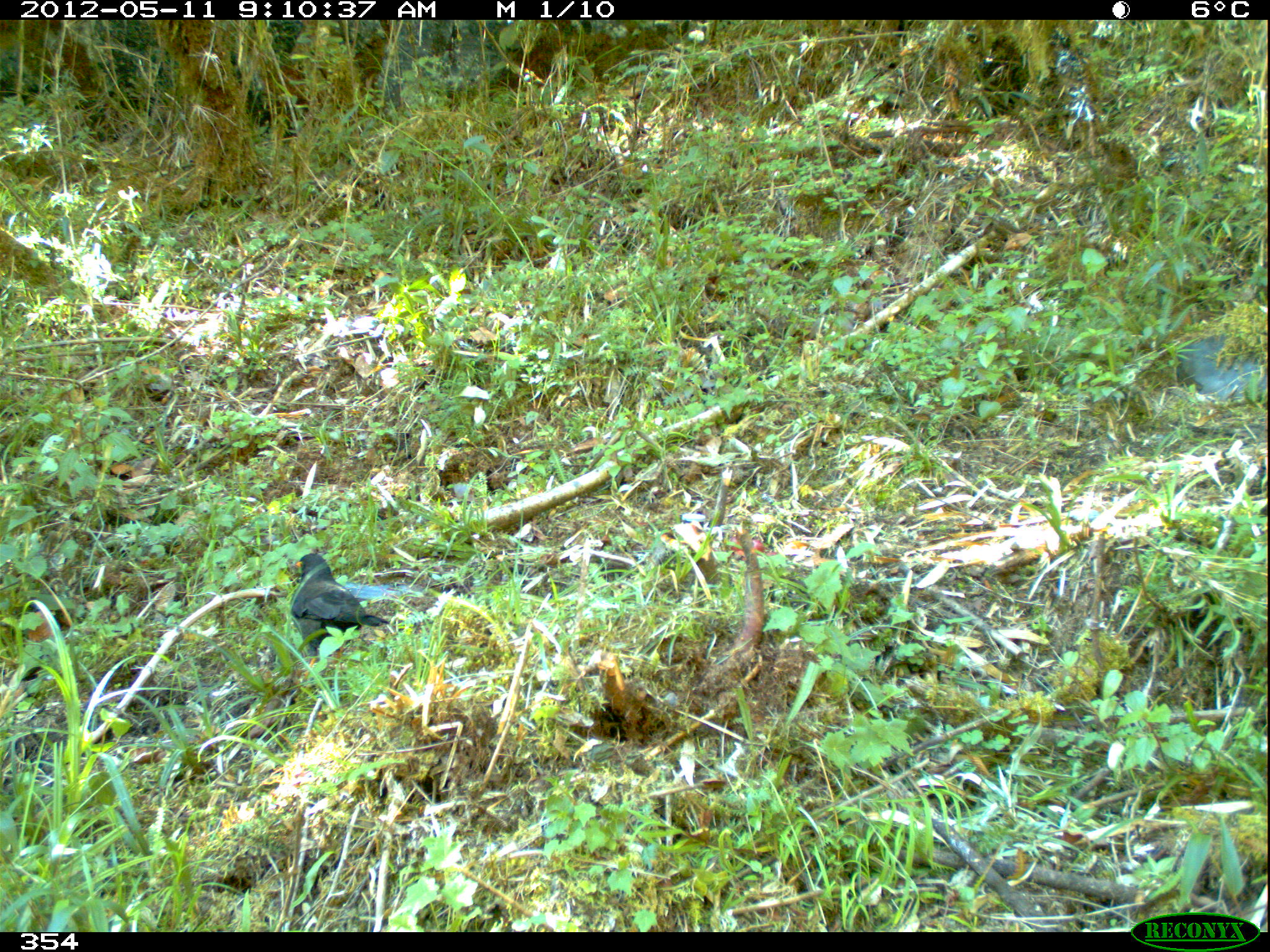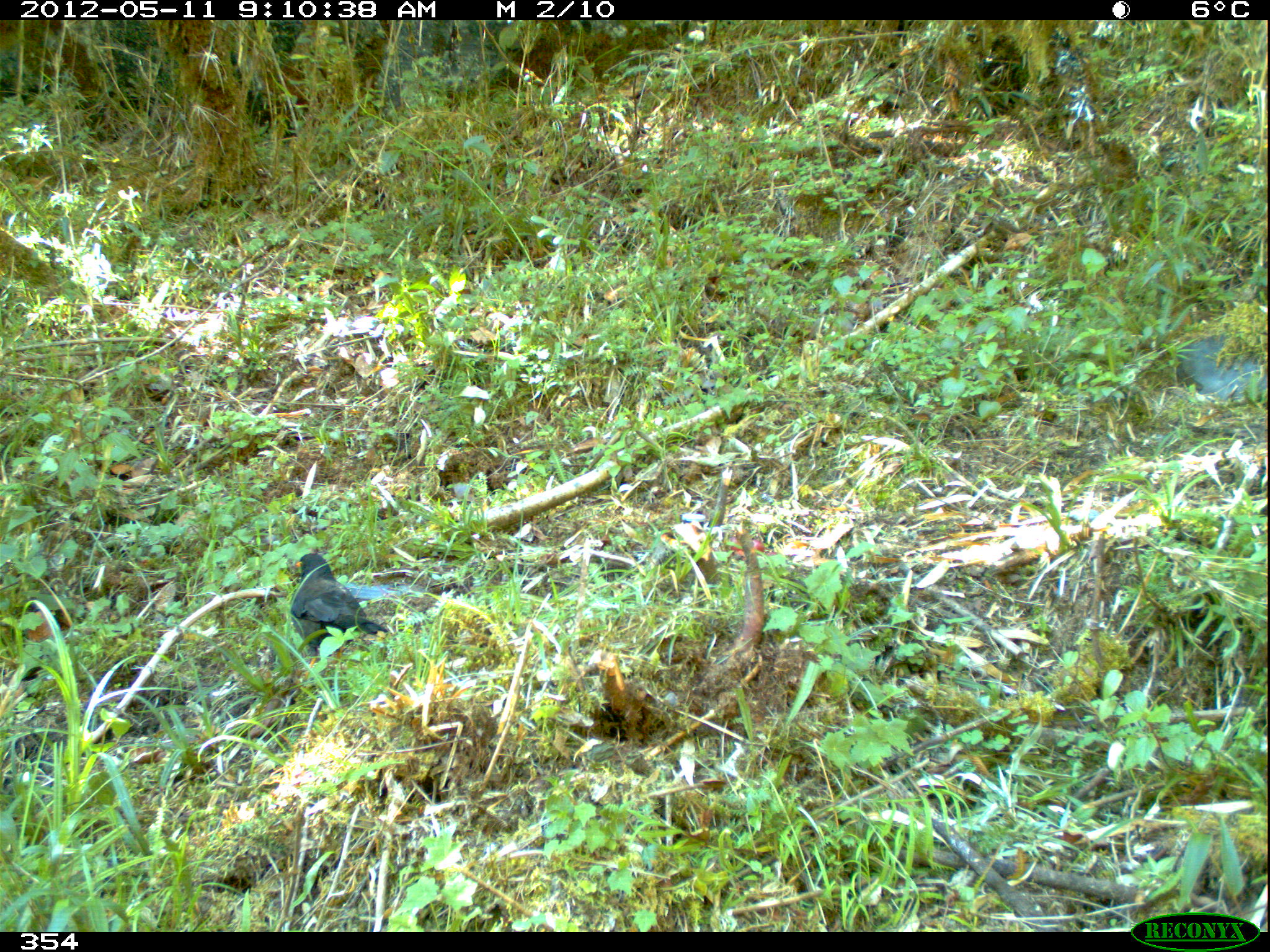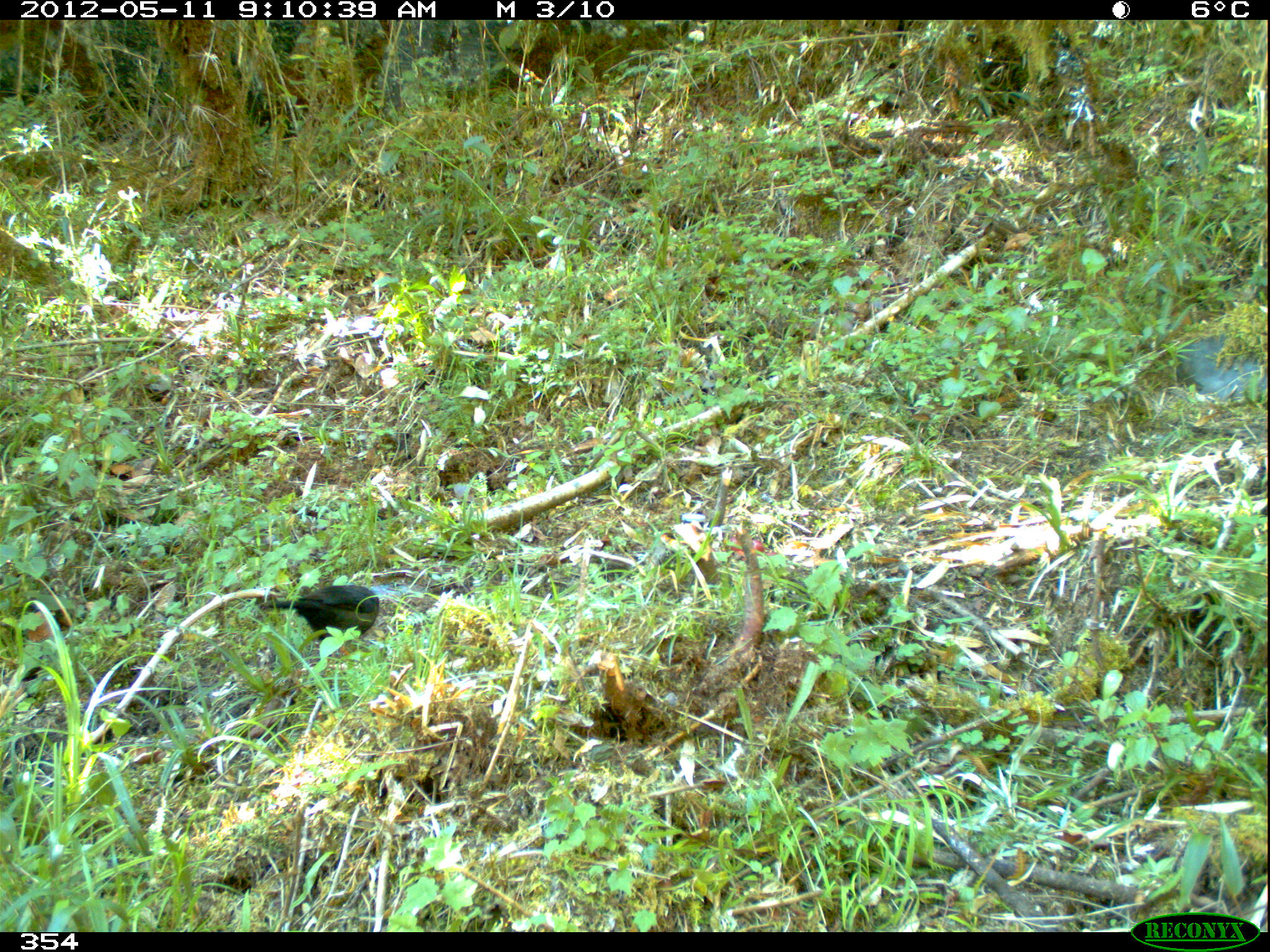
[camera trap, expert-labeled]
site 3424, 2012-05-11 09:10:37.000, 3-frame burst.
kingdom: Animalia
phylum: Chordata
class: Aves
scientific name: Aves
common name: bird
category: unknown bird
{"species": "unknown bird (bird) (Aves)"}